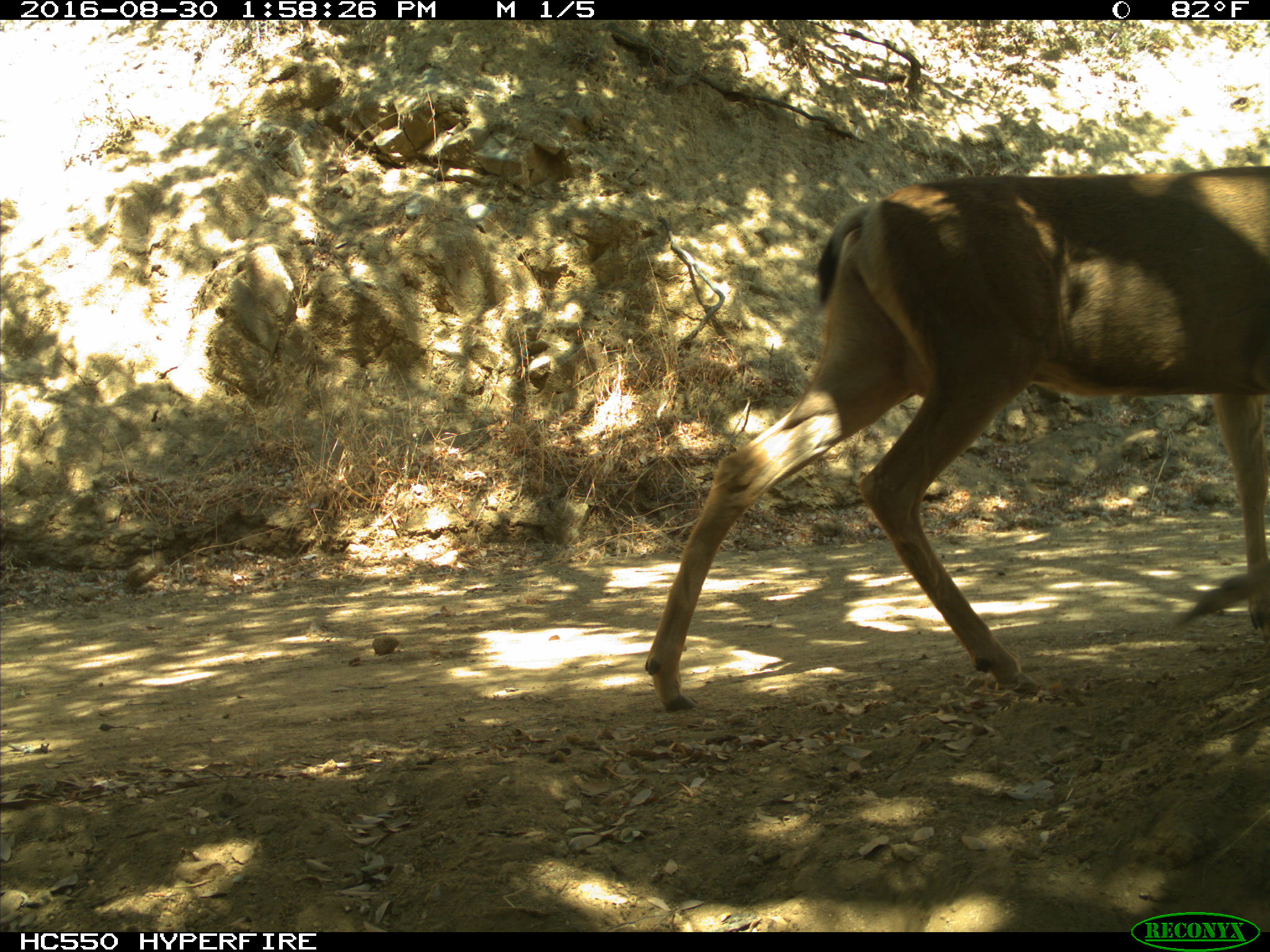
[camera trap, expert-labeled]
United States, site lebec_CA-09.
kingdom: Animalia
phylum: Chordata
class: Mammalia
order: Artiodactyla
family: Cervidae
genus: Odocoileus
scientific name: Odocoileus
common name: deer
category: unidentified deer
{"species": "unidentified deer (deer) (Odocoileus)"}